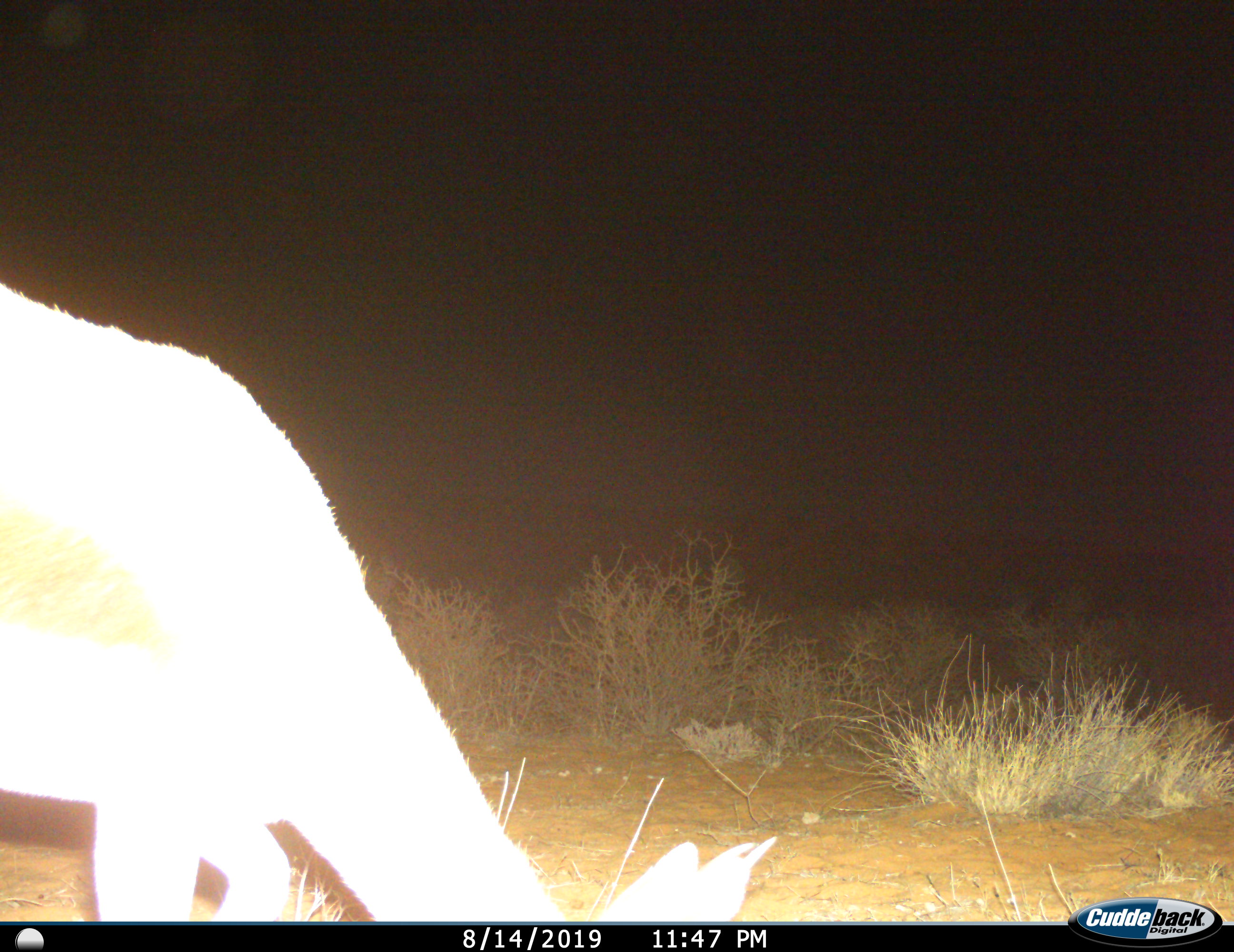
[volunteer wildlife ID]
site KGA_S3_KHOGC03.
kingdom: Animalia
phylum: Chordata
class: Mammalia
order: Artiodactyla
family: Bovidae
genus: Antidorcas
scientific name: Antidorcas marsupialis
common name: springbok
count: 1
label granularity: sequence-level